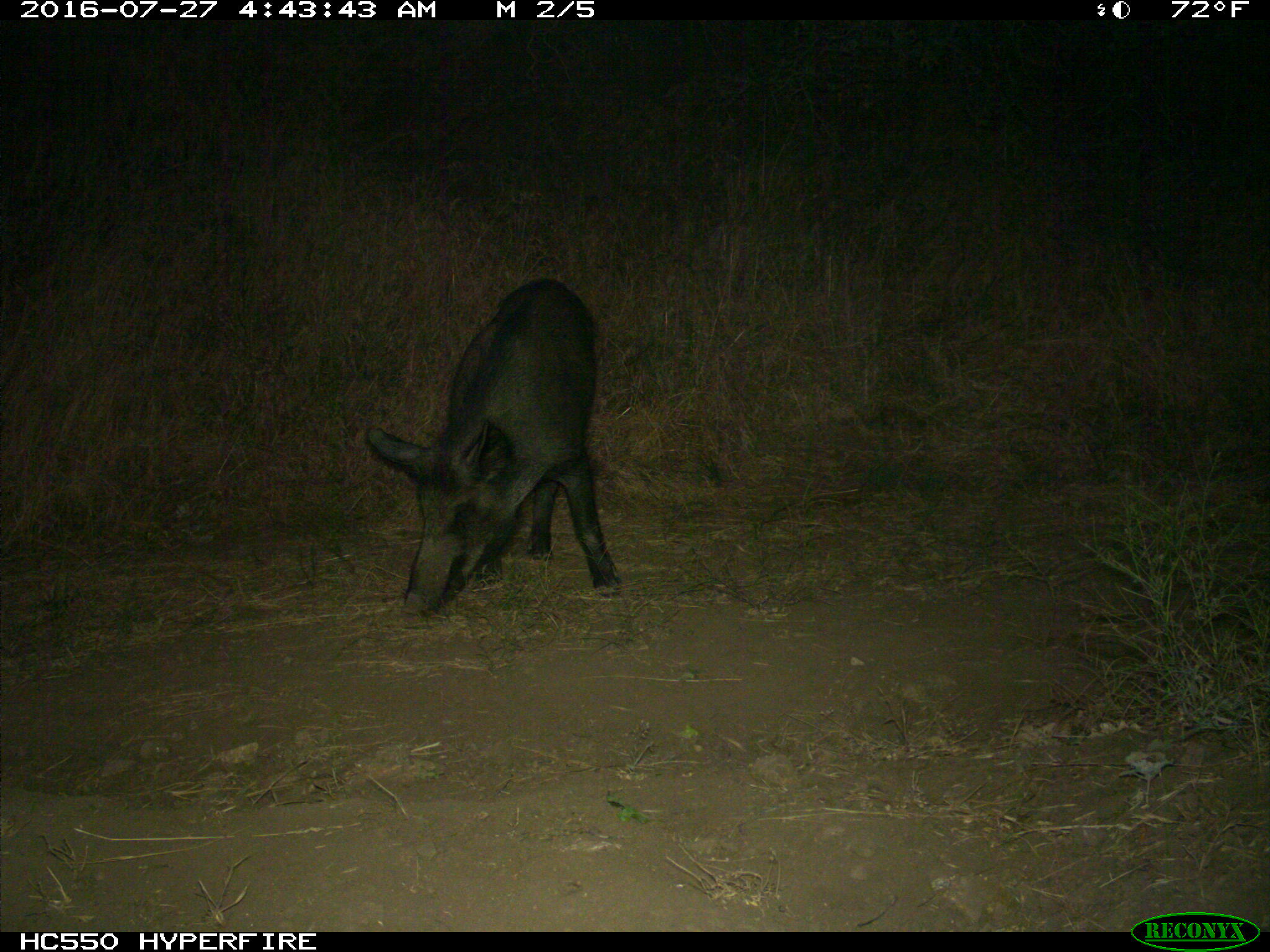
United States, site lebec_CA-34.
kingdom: Animalia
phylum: Chordata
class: Mammalia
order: Artiodactyla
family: Suidae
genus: Sus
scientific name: Sus scrofa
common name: wild boar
Sus scrofa (wild boar).